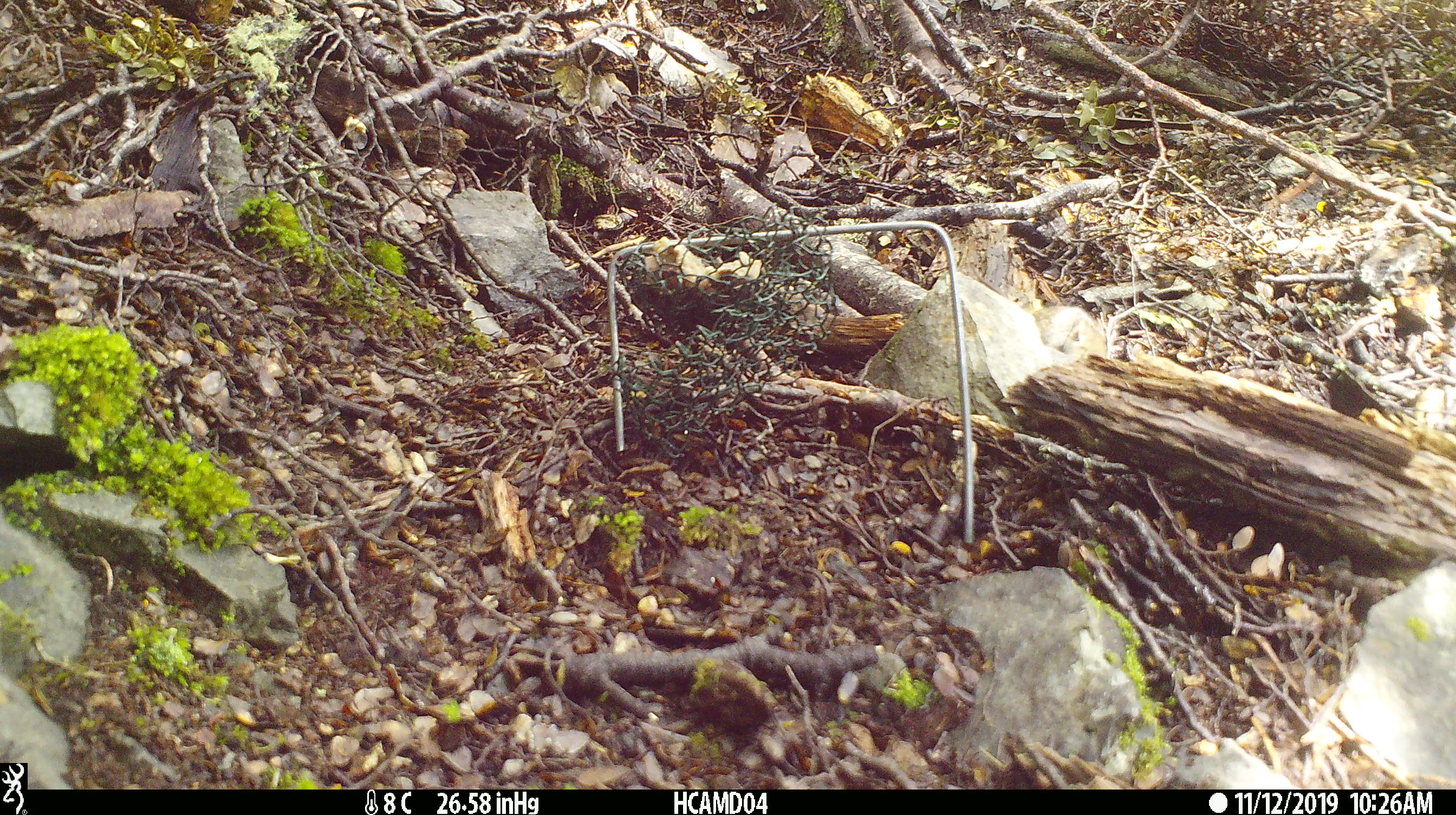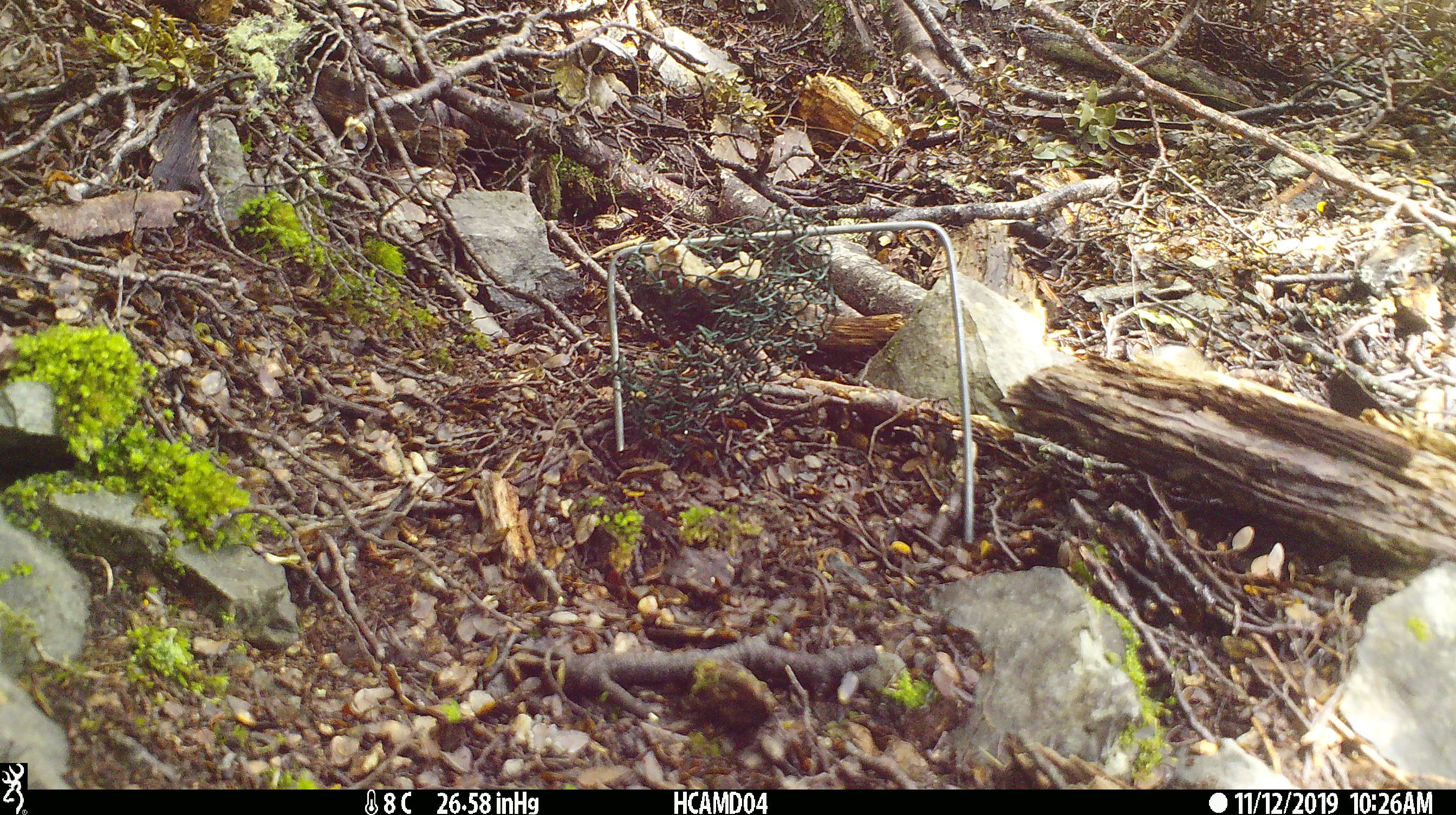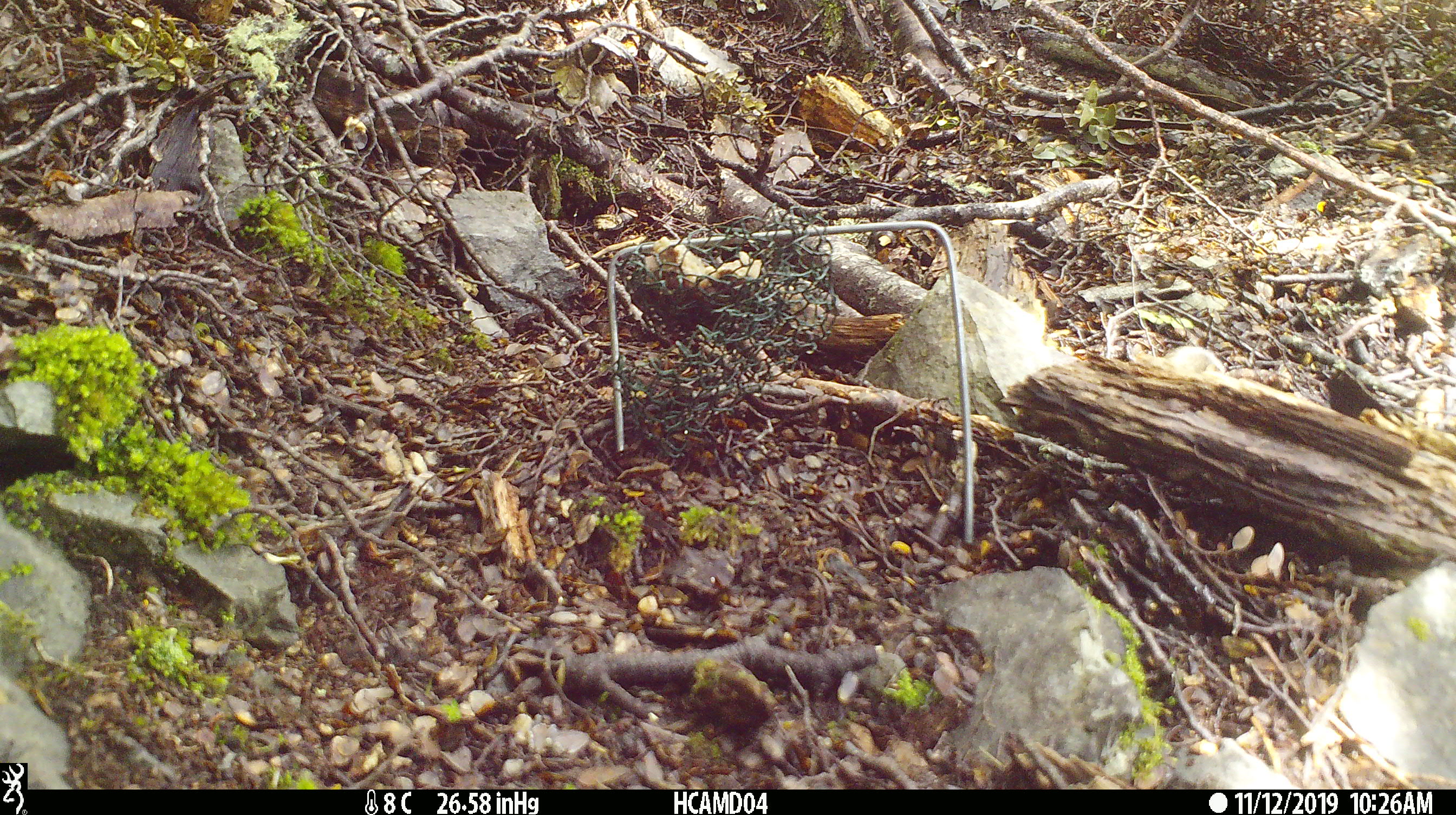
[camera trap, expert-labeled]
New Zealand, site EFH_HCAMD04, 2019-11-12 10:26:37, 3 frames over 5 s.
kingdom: Animalia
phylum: Chordata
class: Mammalia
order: Rodentia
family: Muridae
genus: Mus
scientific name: Mus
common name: mouse